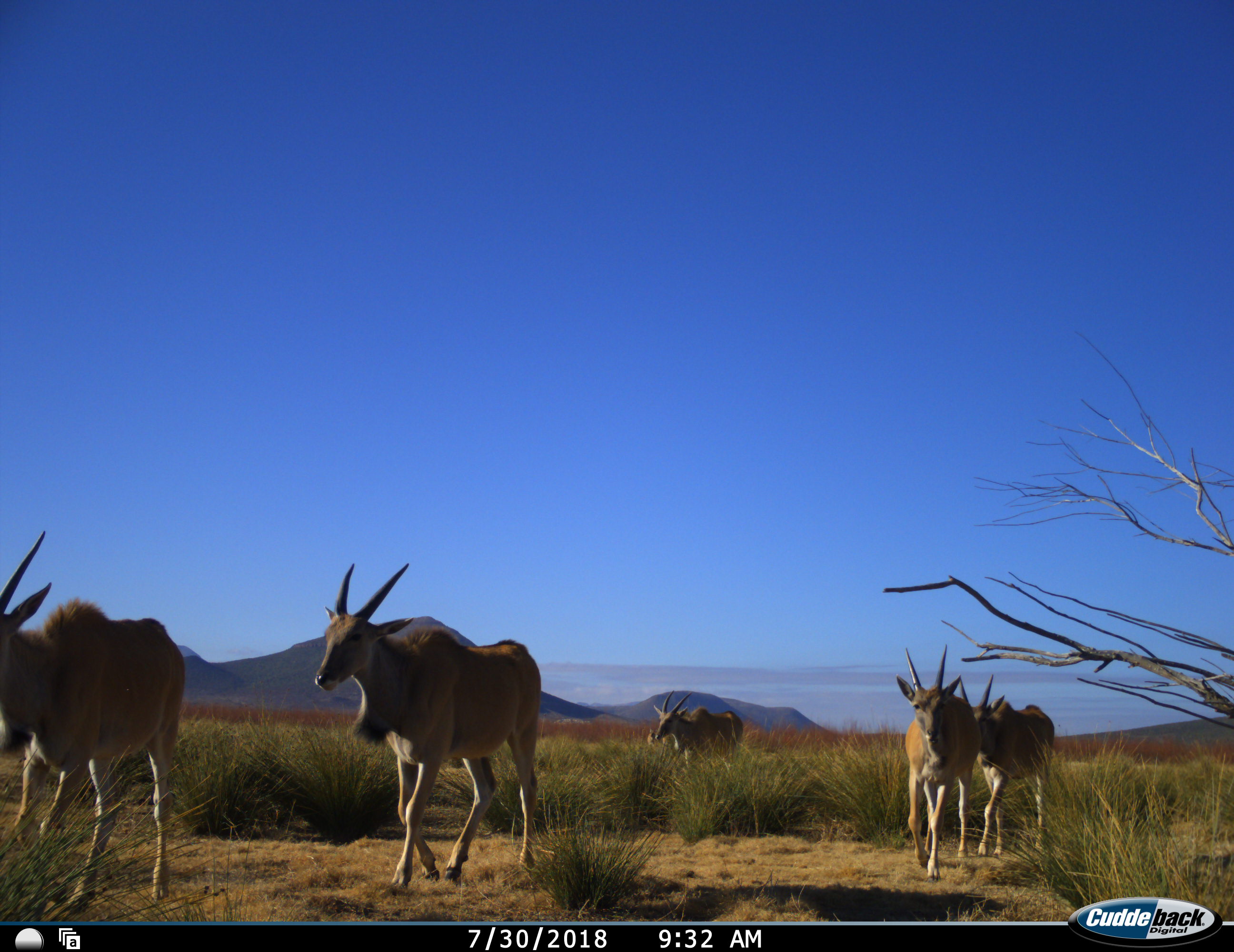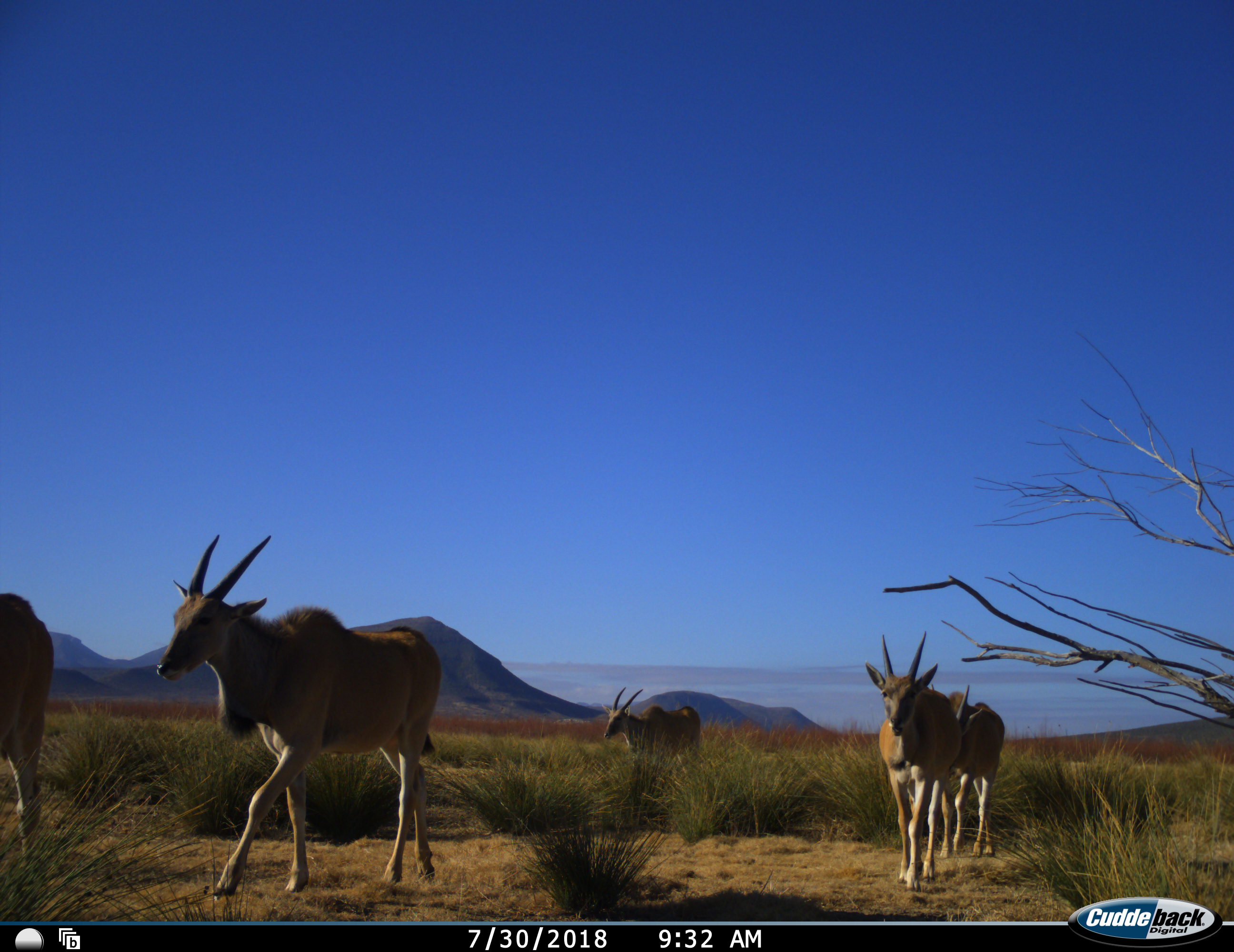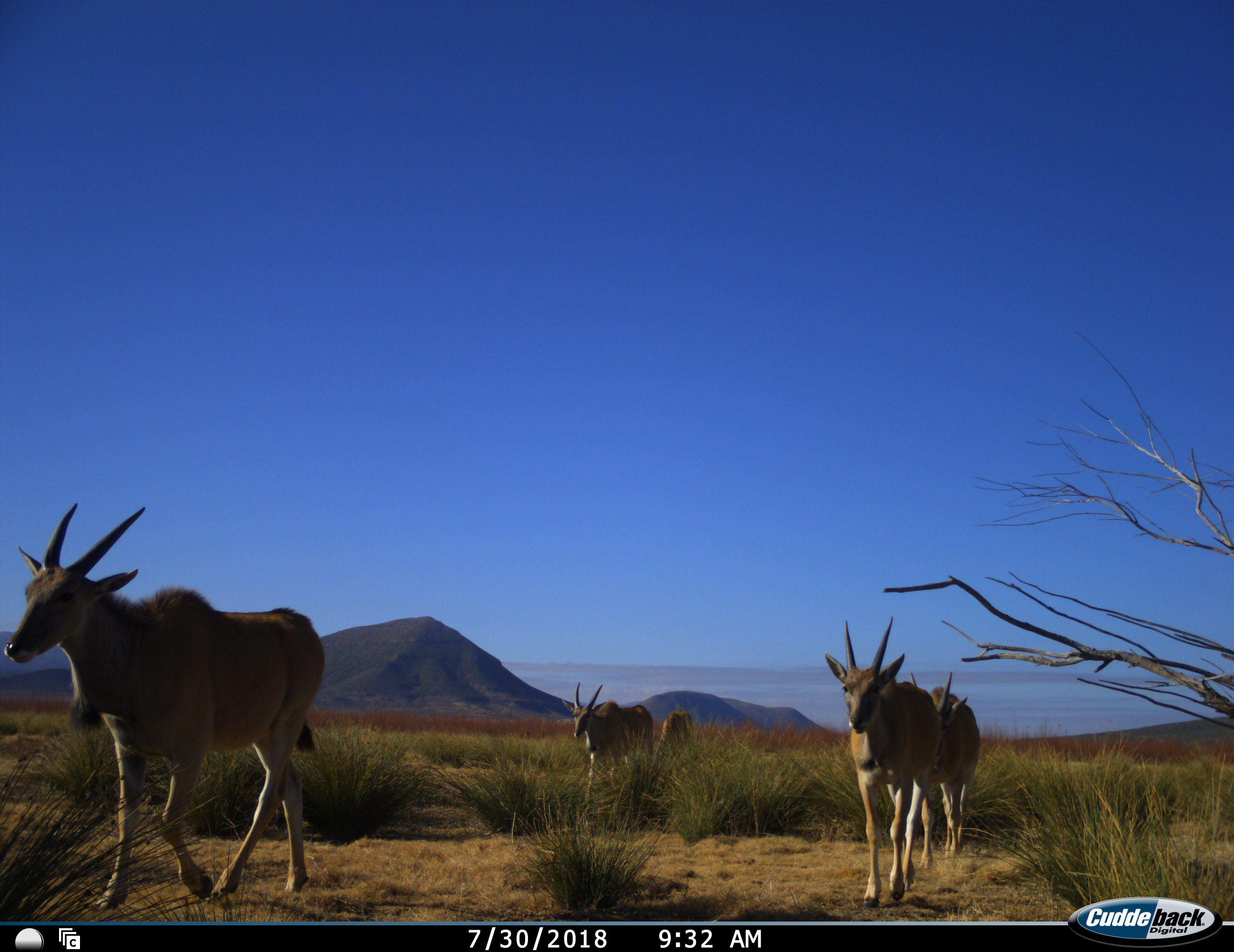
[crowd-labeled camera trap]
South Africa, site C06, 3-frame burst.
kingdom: Animalia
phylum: Chordata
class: Mammalia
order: Artiodactyla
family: Bovidae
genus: Tragelaphus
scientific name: Tragelaphus oryx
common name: eland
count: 6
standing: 0%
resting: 0%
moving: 100%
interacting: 0%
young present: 10%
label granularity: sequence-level